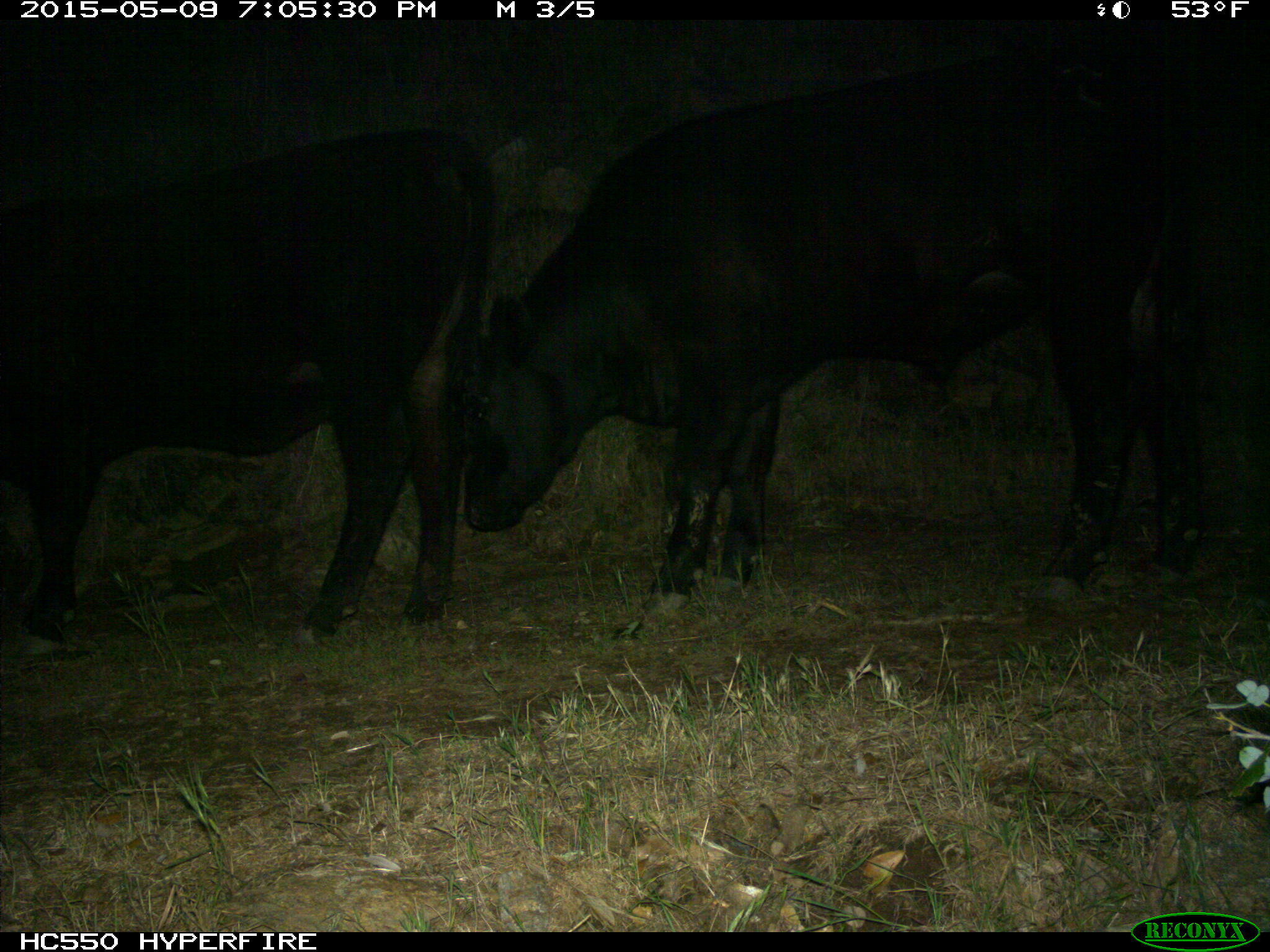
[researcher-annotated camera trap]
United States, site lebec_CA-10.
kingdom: Animalia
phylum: Chordata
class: Mammalia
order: Artiodactyla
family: Bovidae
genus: Bos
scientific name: Bos taurus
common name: domestic cow